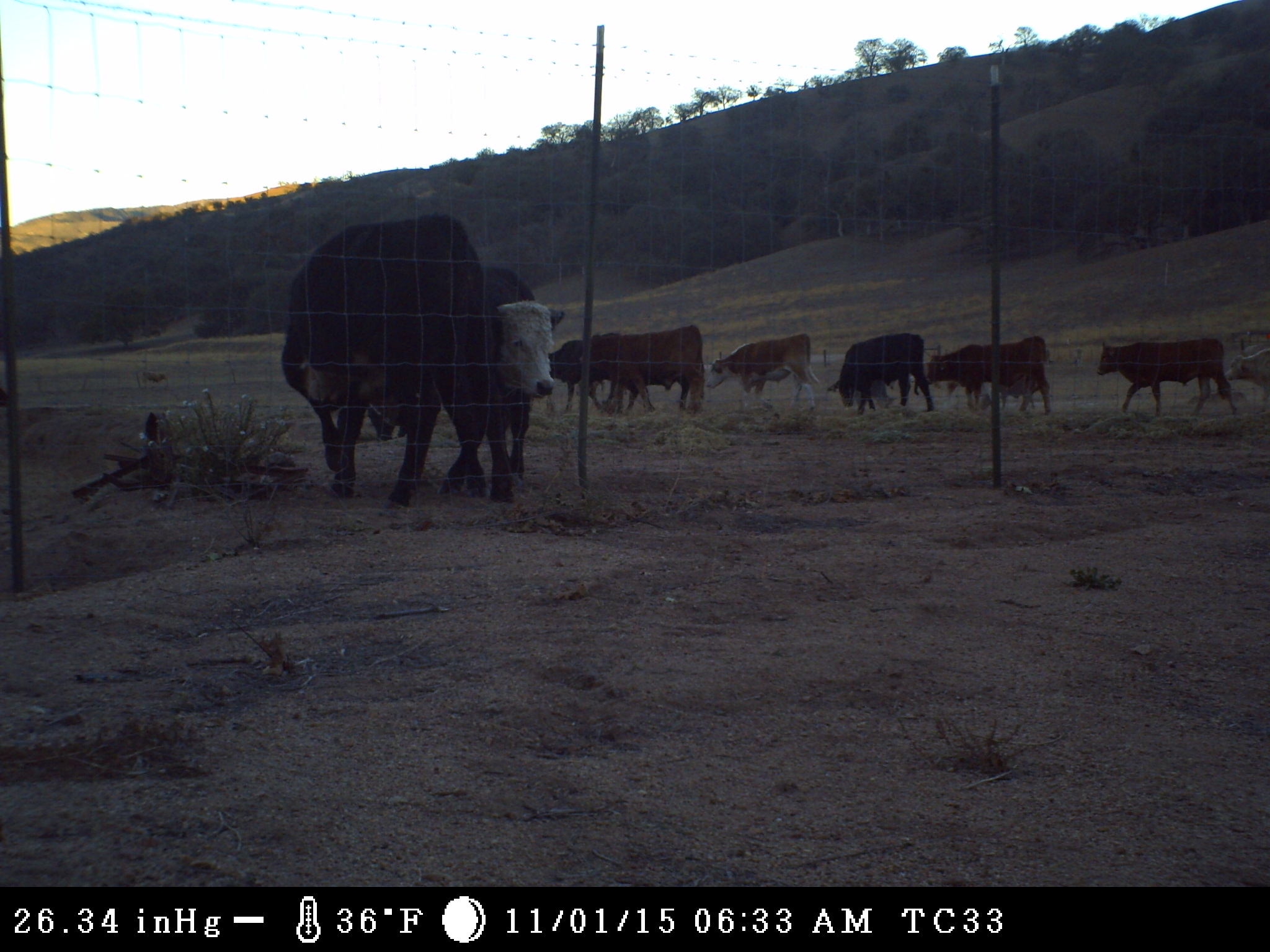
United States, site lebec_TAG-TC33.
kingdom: Animalia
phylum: Chordata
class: Mammalia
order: Artiodactyla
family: Bovidae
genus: Bos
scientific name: Bos taurus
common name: domestic cow